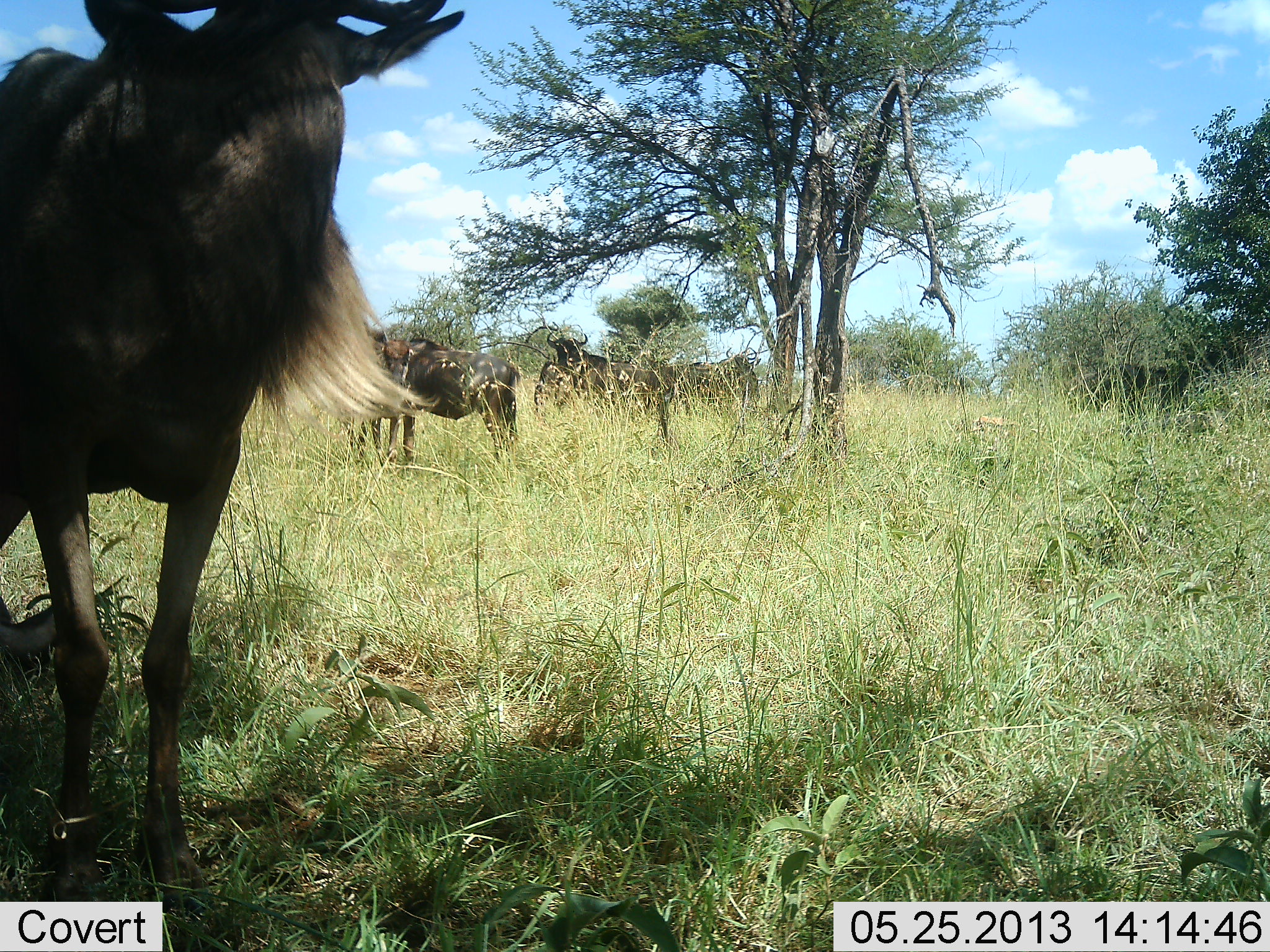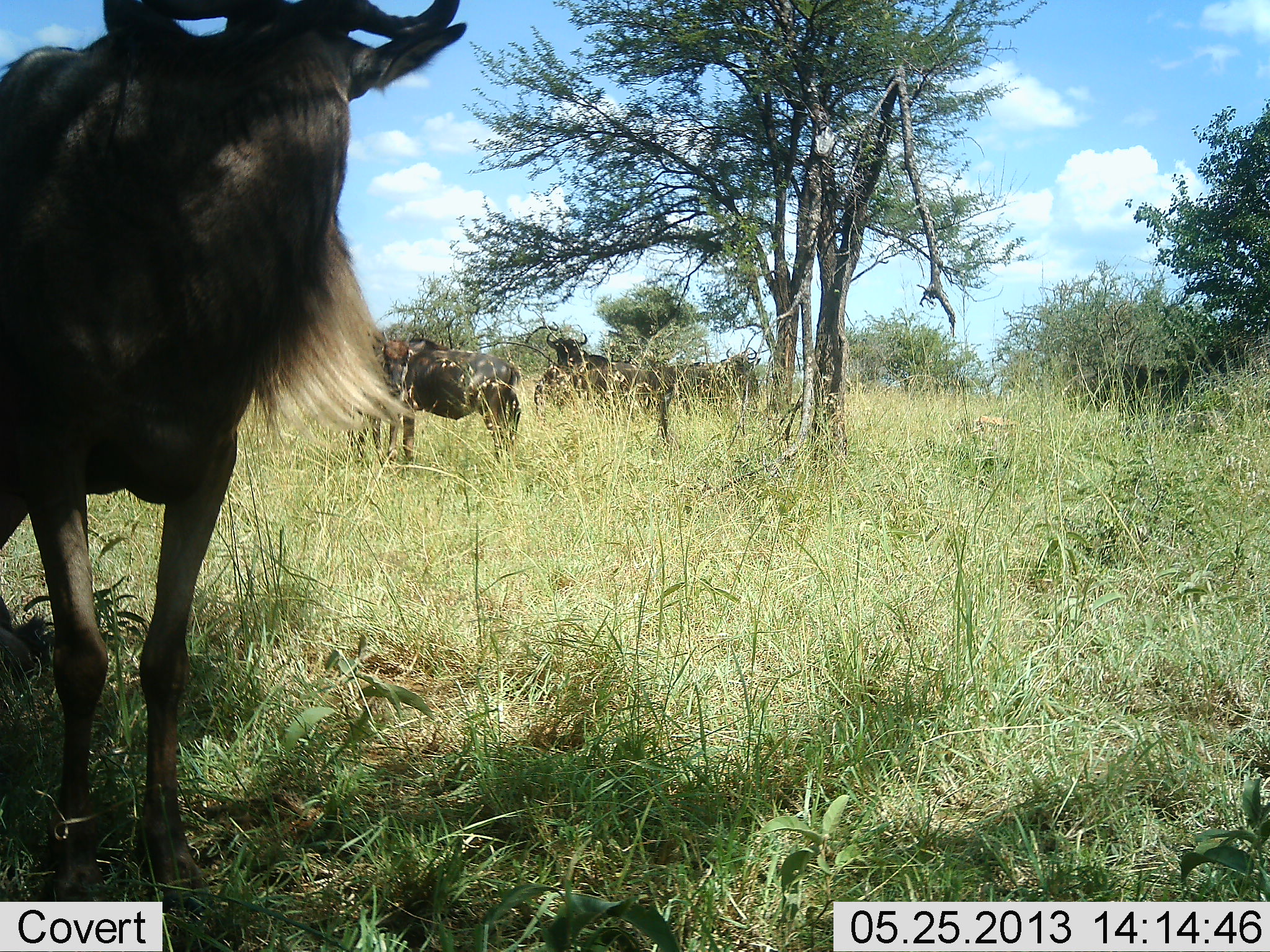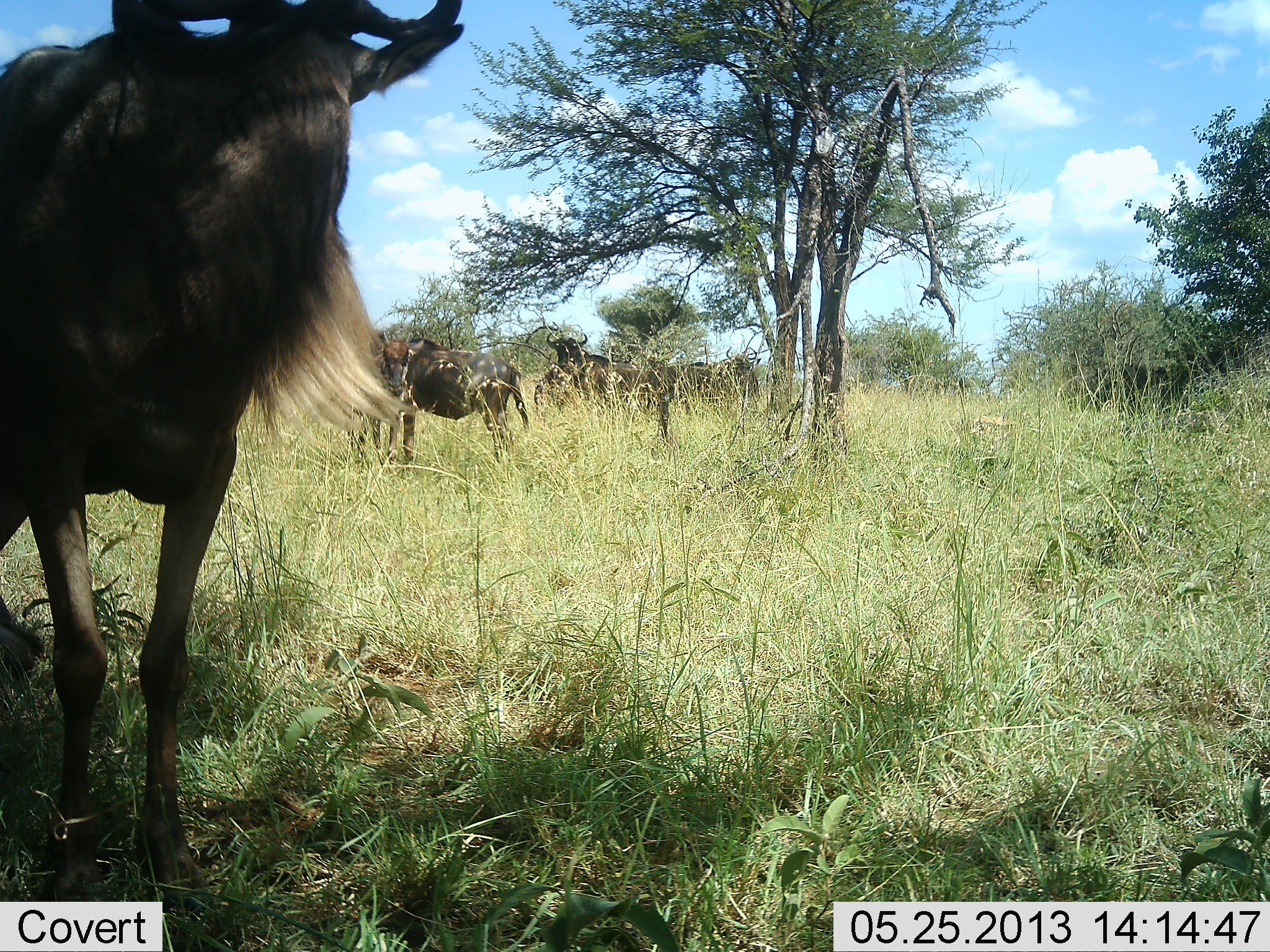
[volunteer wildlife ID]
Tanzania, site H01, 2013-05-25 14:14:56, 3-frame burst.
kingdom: Animalia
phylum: Chordata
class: Mammalia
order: Artiodactyla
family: Bovidae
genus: Connochaetes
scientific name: Connochaetes taurinus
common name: blue wildebeest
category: wildebeest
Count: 4.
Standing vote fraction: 100%.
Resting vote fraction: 12%.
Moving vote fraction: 6%.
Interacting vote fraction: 0%.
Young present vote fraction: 0%.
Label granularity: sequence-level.